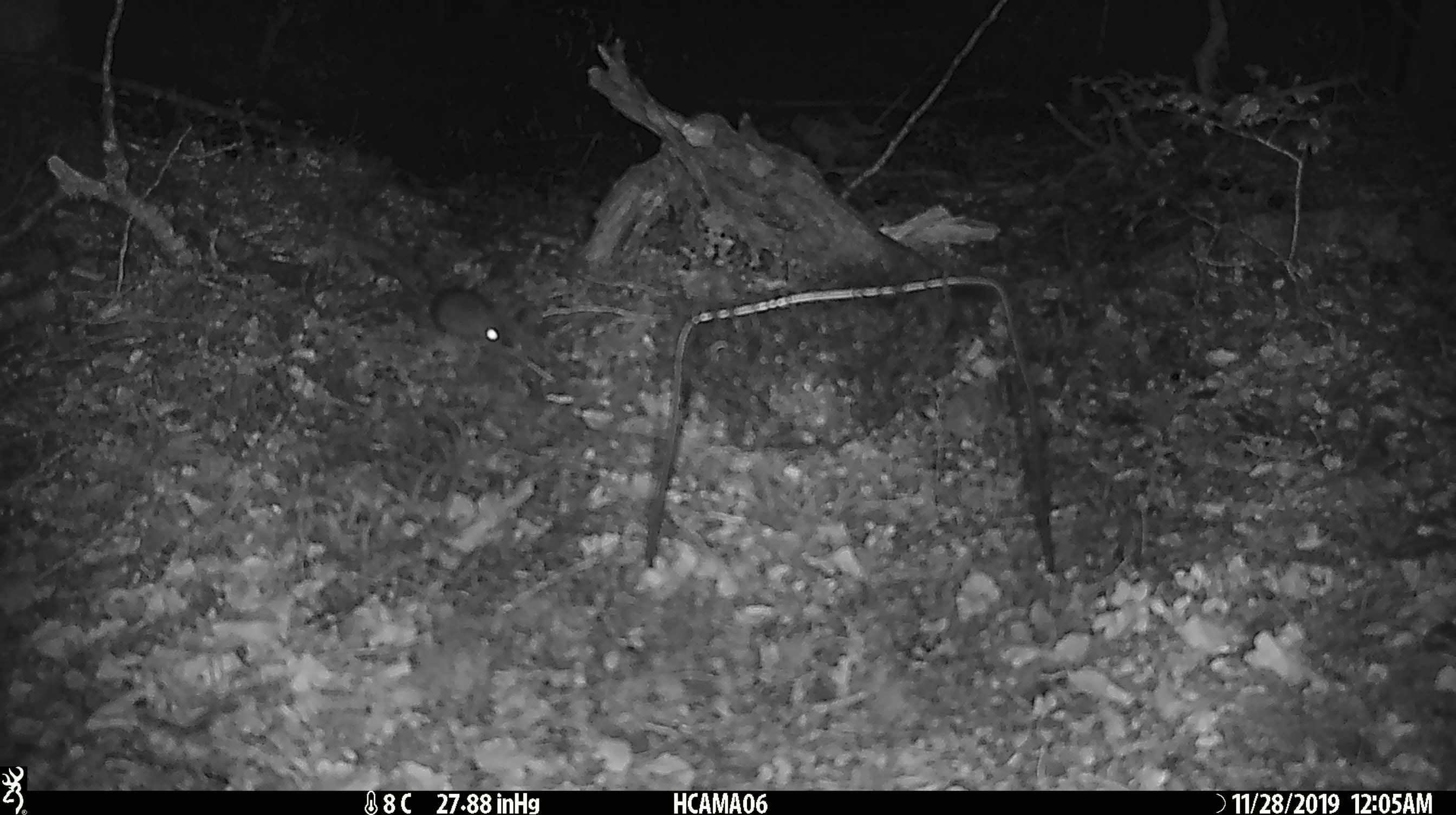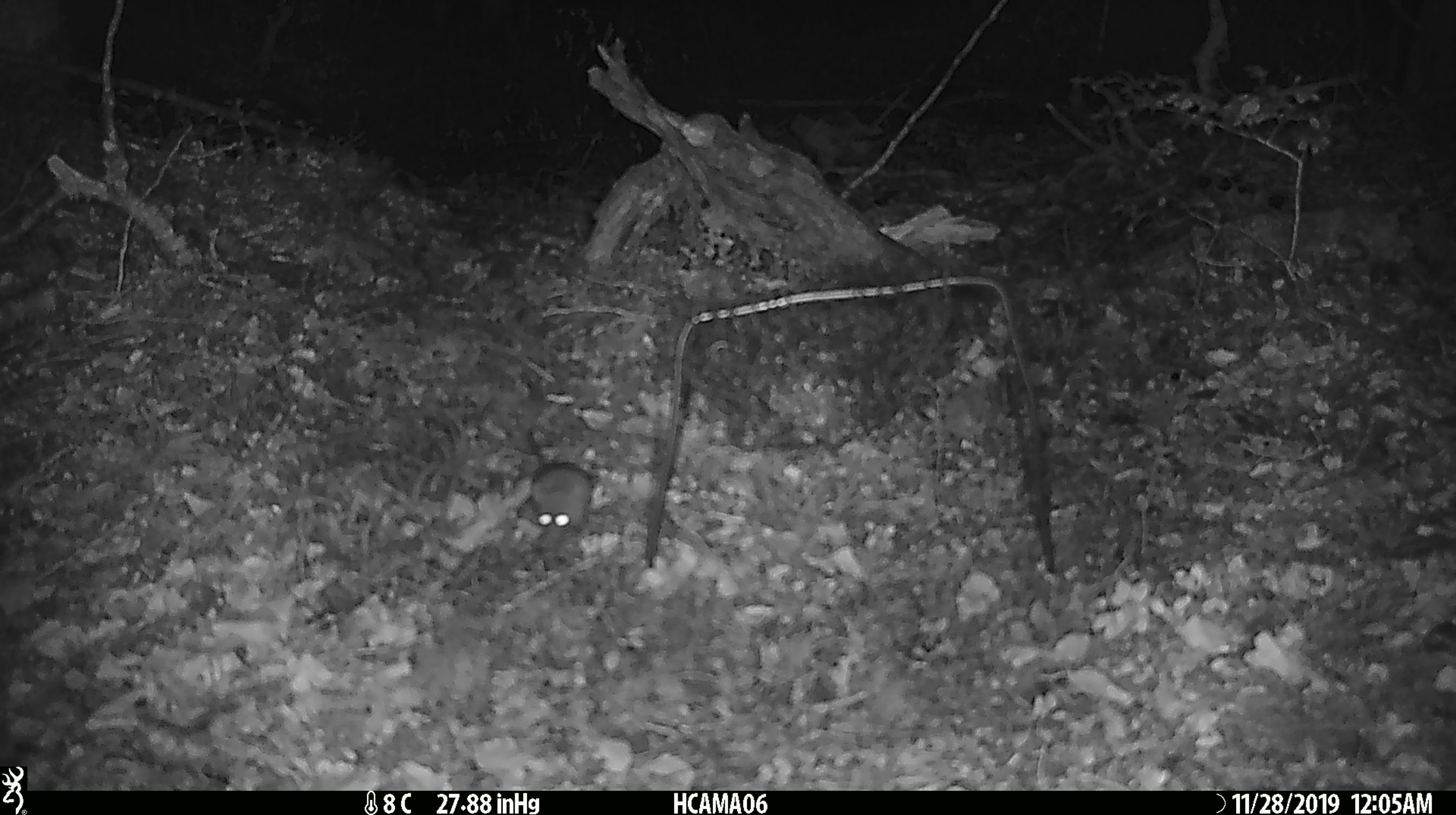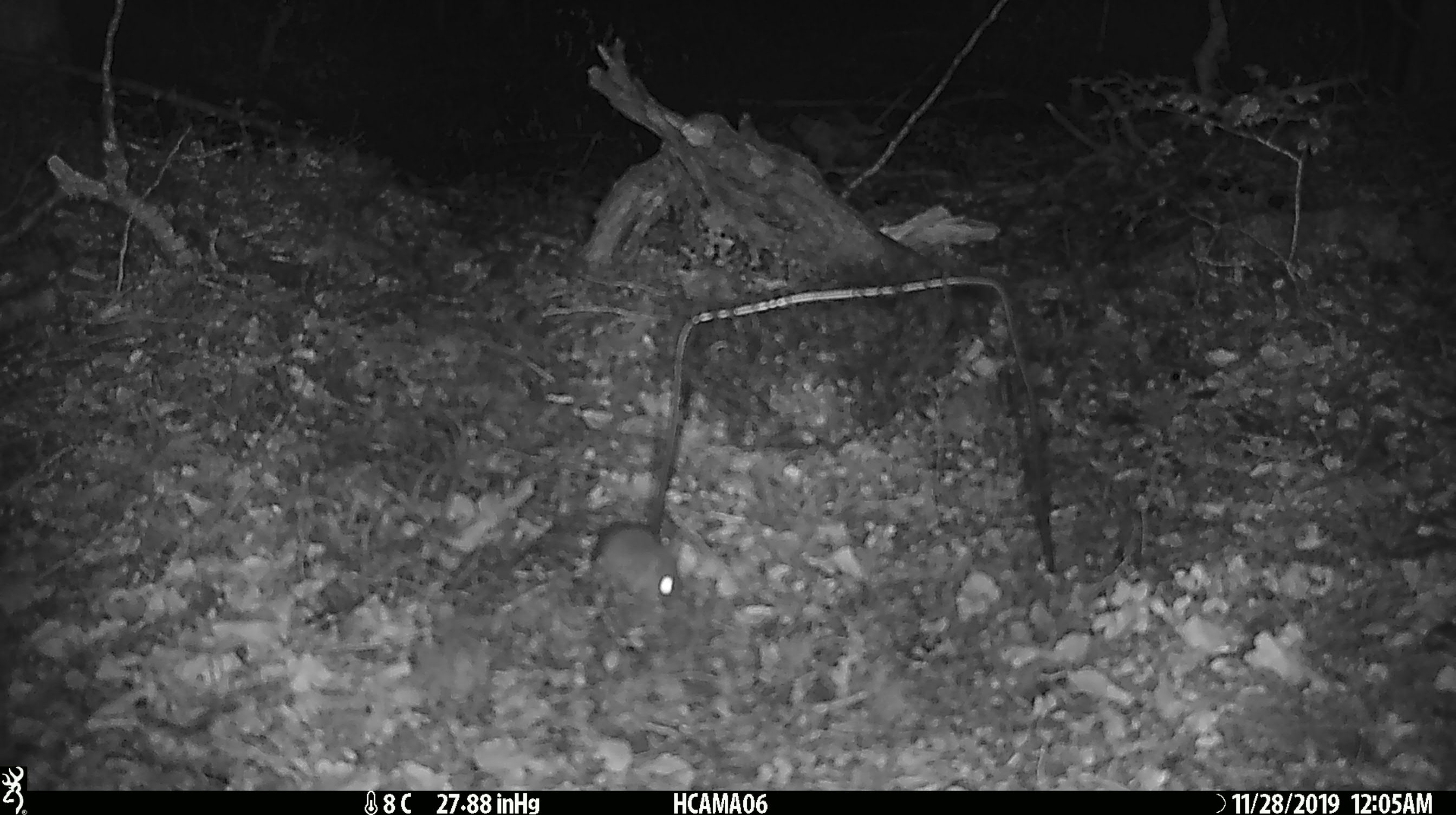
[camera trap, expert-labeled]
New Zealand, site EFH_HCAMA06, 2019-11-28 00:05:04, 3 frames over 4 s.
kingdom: Animalia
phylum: Chordata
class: Mammalia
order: Rodentia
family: Muridae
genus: Mus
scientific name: Mus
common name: mouse